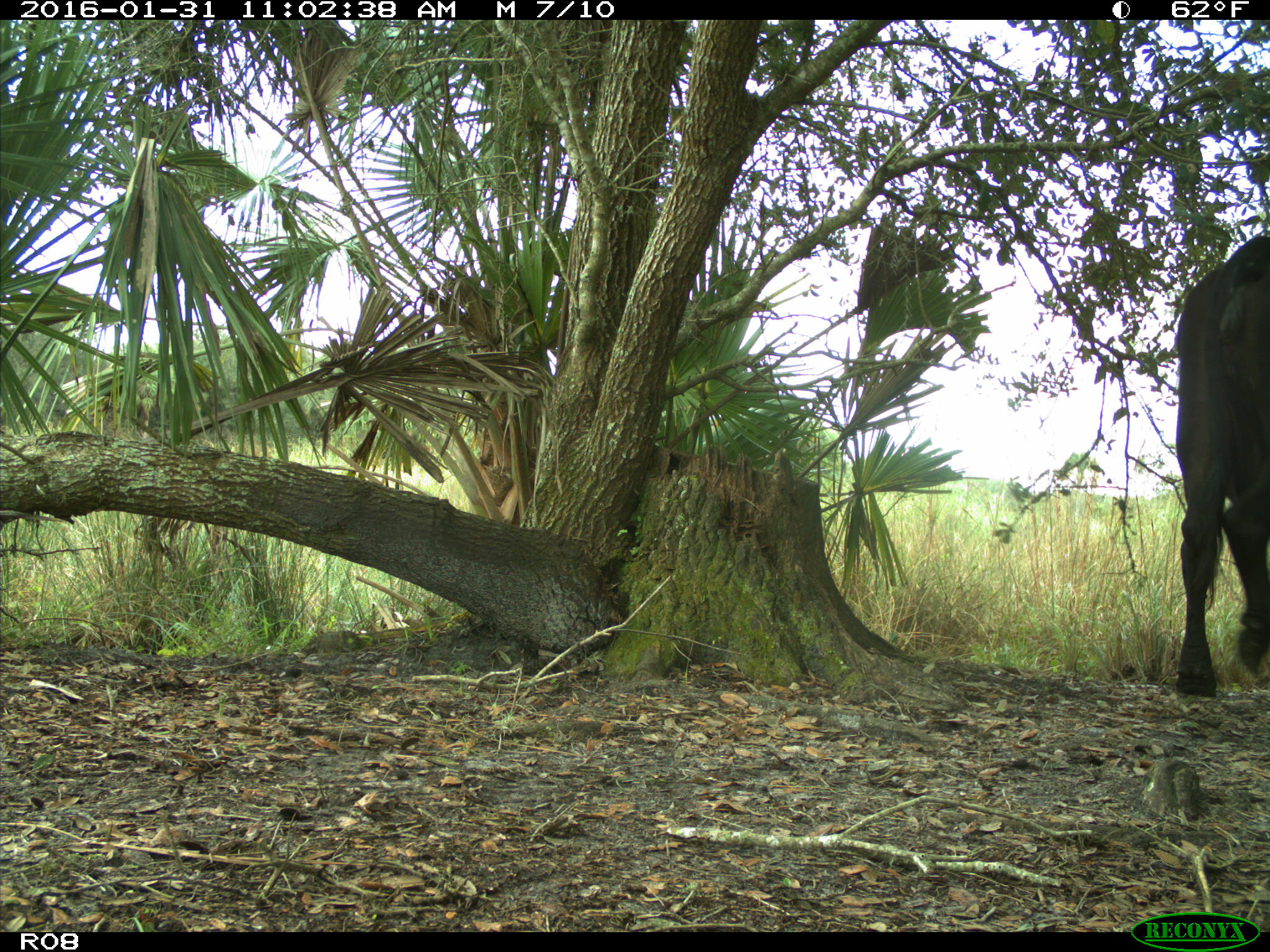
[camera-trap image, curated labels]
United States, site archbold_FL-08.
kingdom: Animalia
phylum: Chordata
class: Mammalia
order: Artiodactyla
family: Bovidae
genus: Bos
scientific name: Bos taurus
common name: domestic cow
Bos taurus (domestic cow).